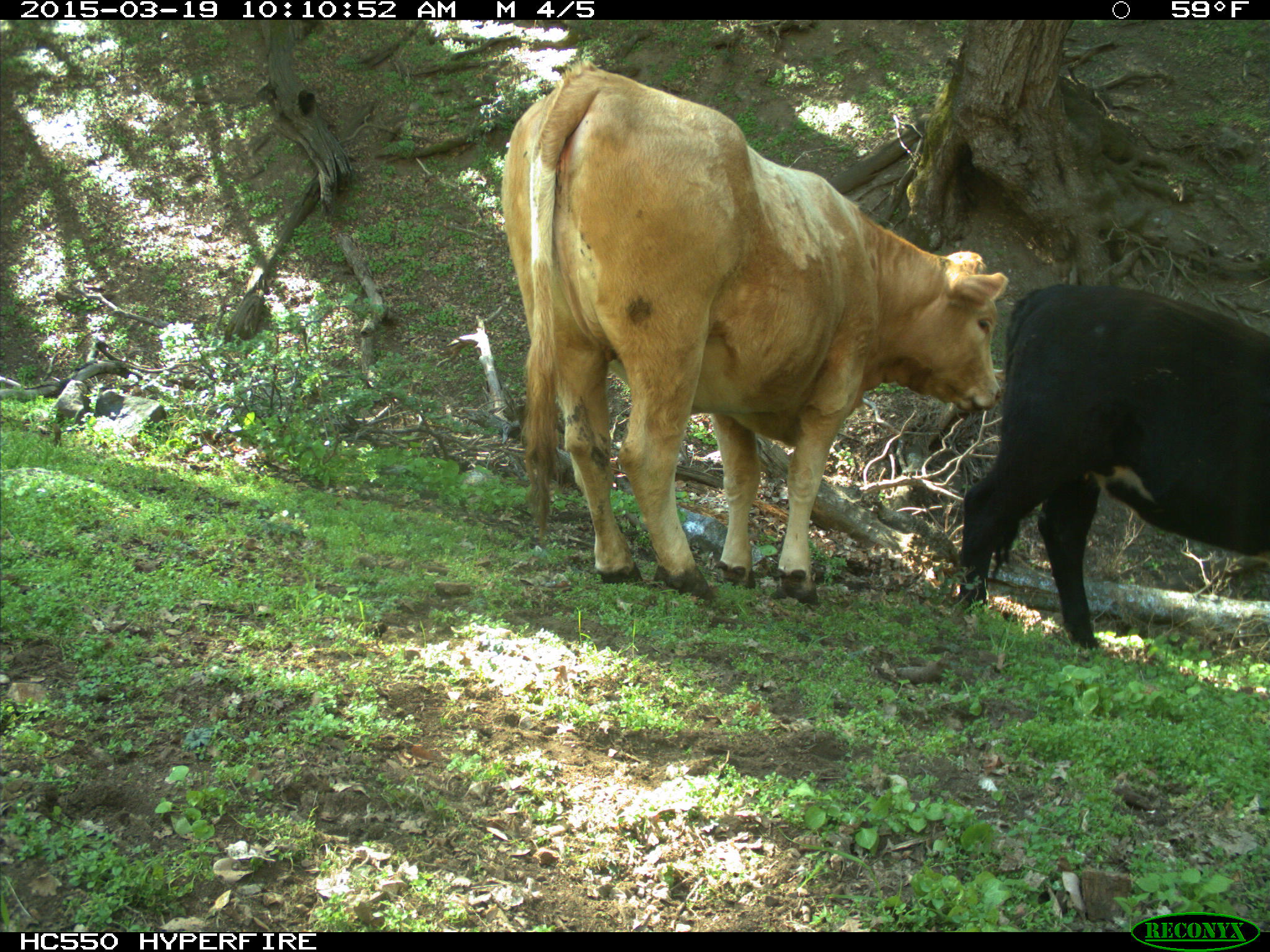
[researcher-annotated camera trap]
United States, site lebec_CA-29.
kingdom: Animalia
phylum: Chordata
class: Mammalia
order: Artiodactyla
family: Bovidae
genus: Bos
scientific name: Bos taurus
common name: domestic cow